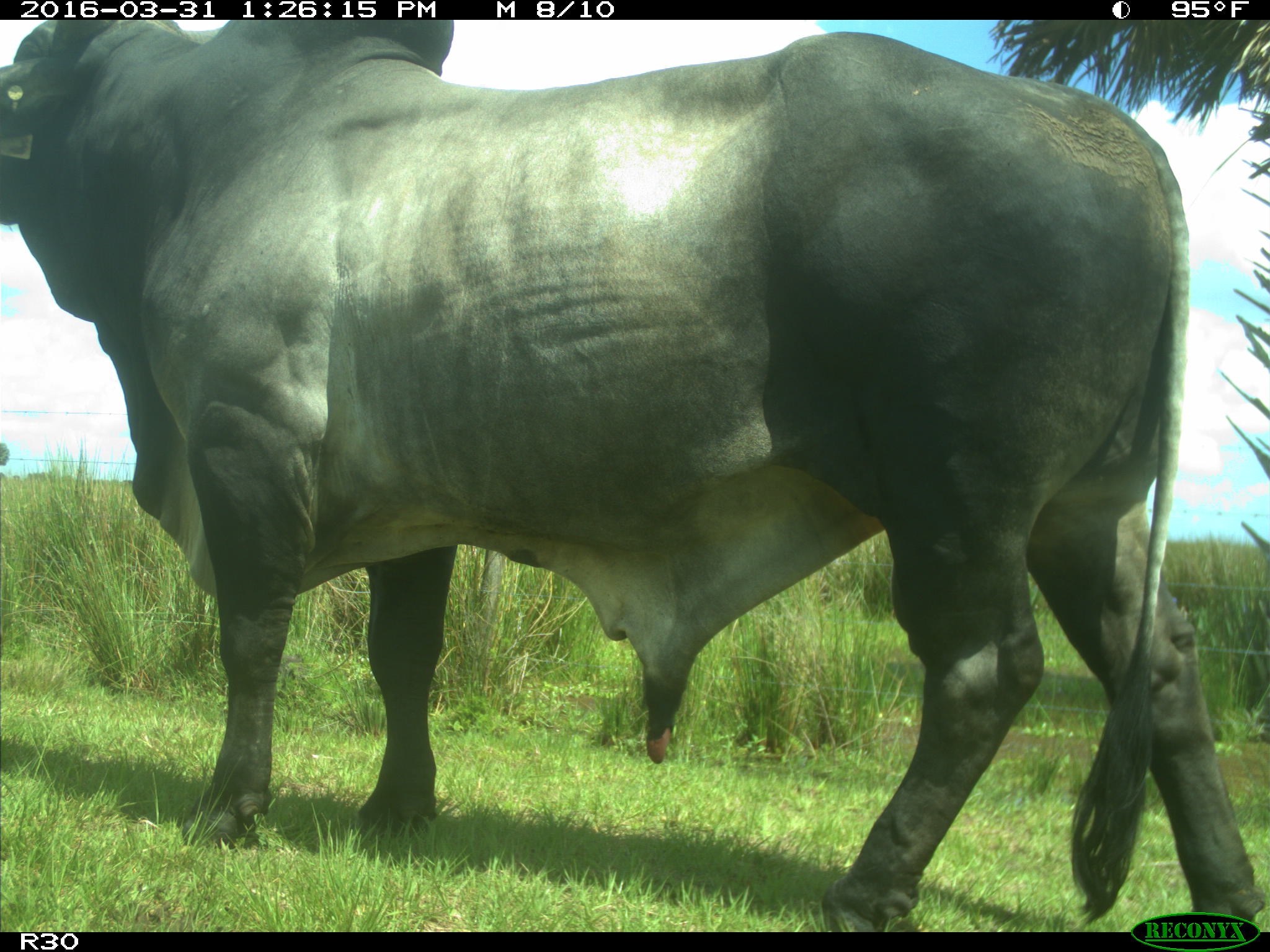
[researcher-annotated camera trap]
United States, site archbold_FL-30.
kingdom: Animalia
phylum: Chordata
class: Mammalia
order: Artiodactyla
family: Bovidae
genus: Bos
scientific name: Bos taurus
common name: domestic cow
Bos taurus (domestic cow).